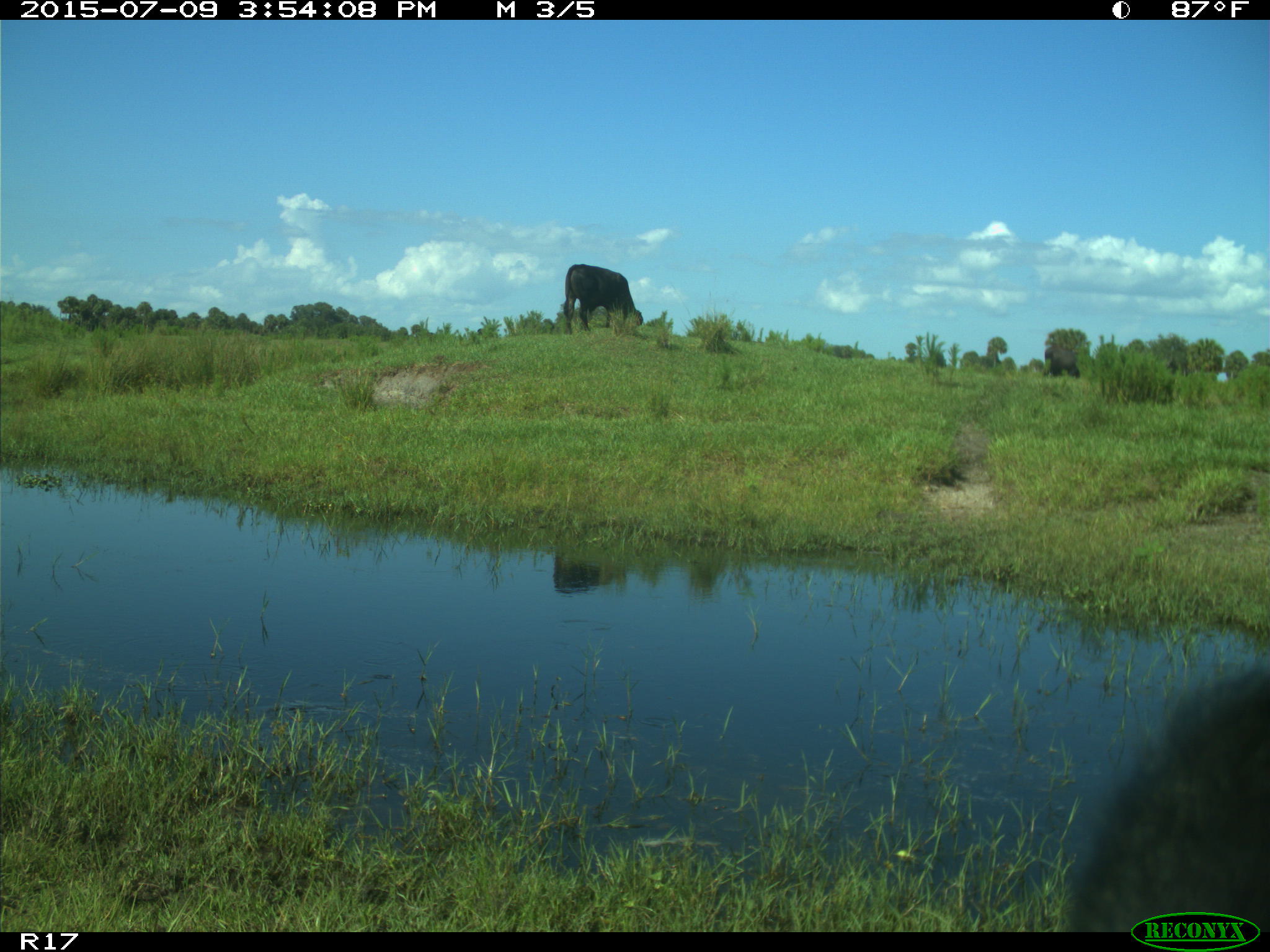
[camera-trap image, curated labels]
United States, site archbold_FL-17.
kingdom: Animalia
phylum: Chordata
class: Mammalia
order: Artiodactyla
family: Bovidae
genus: Bos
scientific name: Bos taurus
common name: domestic cow